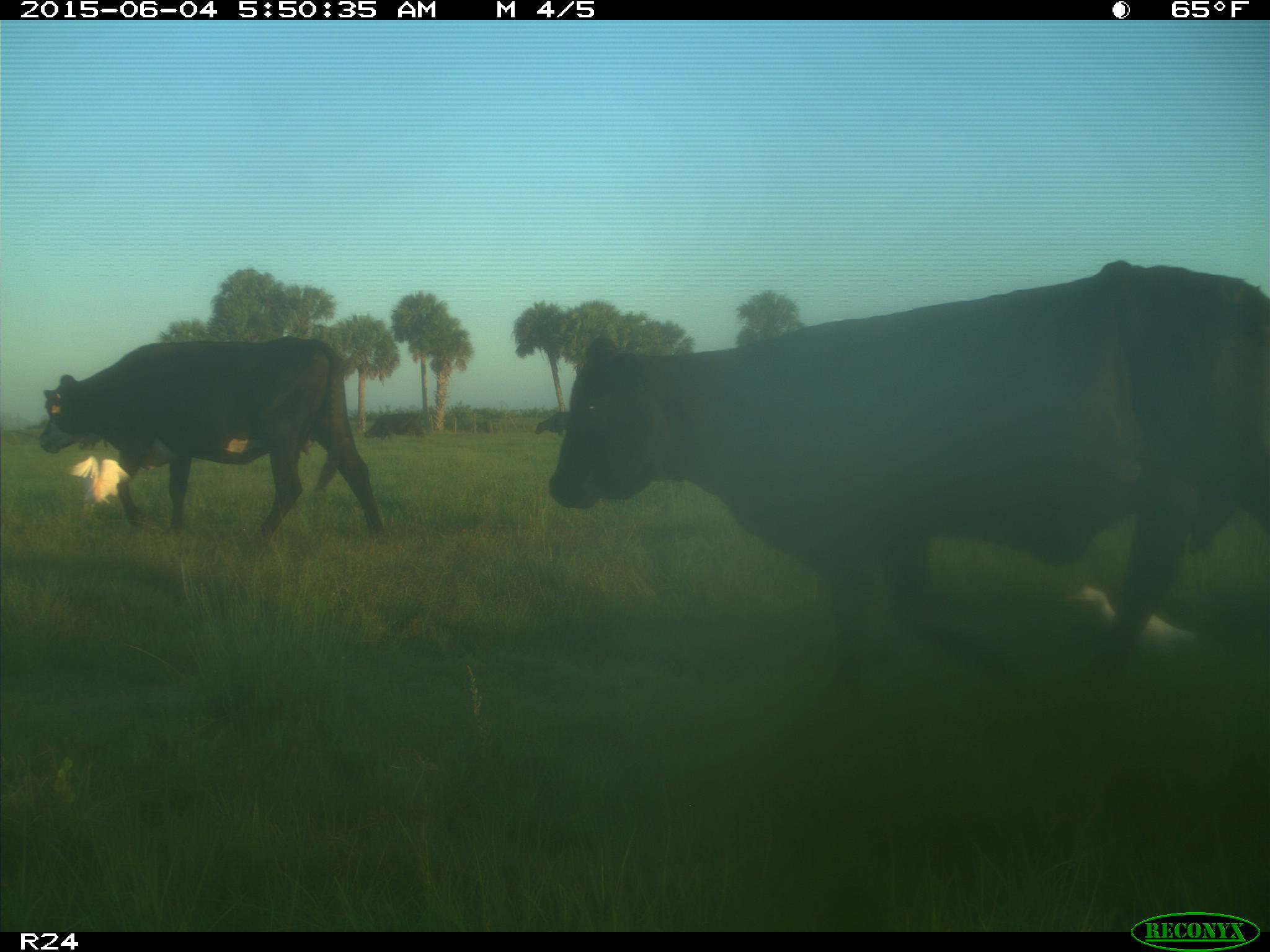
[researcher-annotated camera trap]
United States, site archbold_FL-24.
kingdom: Animalia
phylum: Chordata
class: Mammalia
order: Artiodactyla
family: Bovidae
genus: Bos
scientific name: Bos taurus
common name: domestic cow